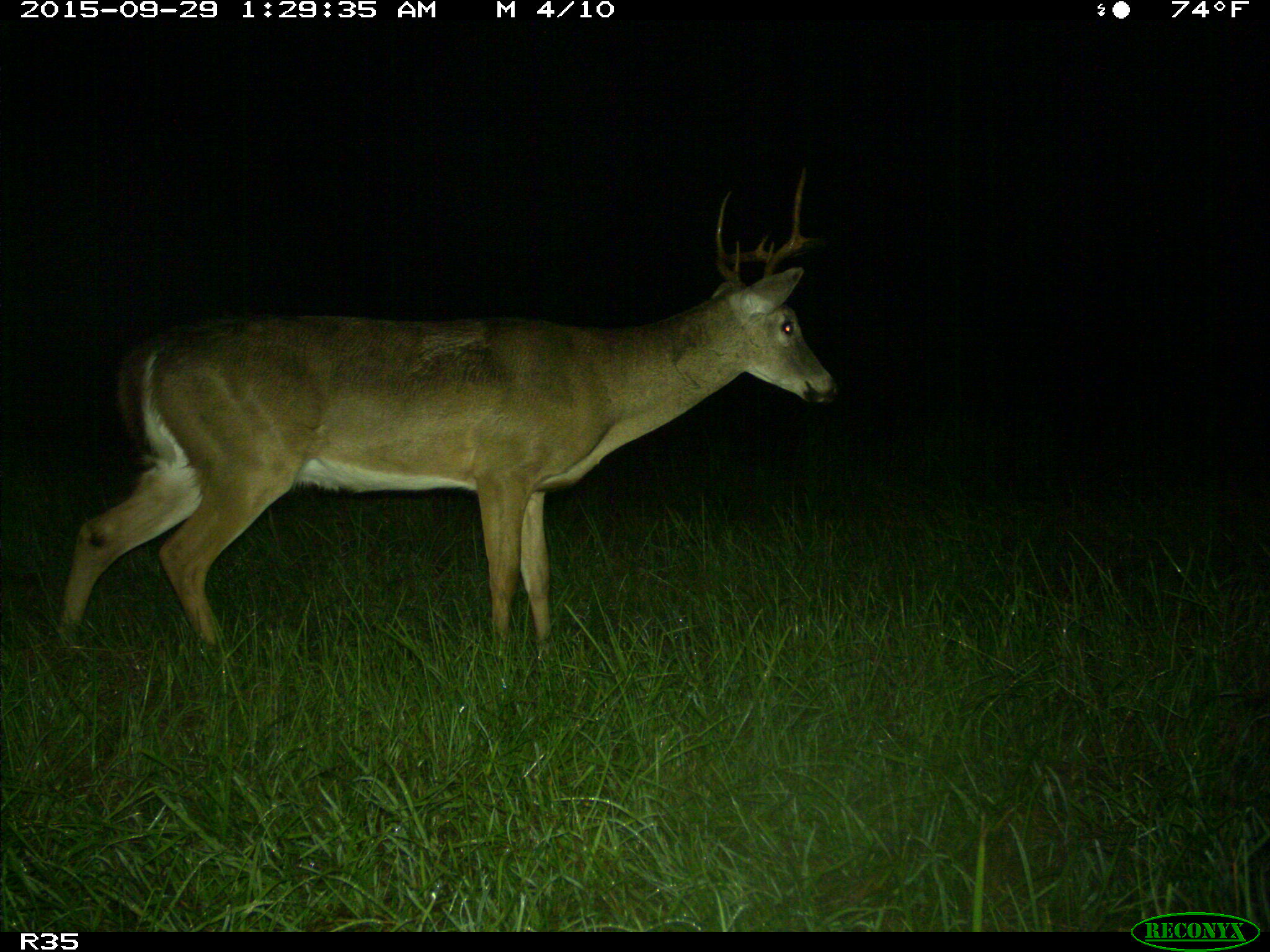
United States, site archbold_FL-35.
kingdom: Animalia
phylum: Chordata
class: Mammalia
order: Artiodactyla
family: Cervidae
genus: Odocoileus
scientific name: Odocoileus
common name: deer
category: unidentified deer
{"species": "unidentified deer (deer) (Odocoileus)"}